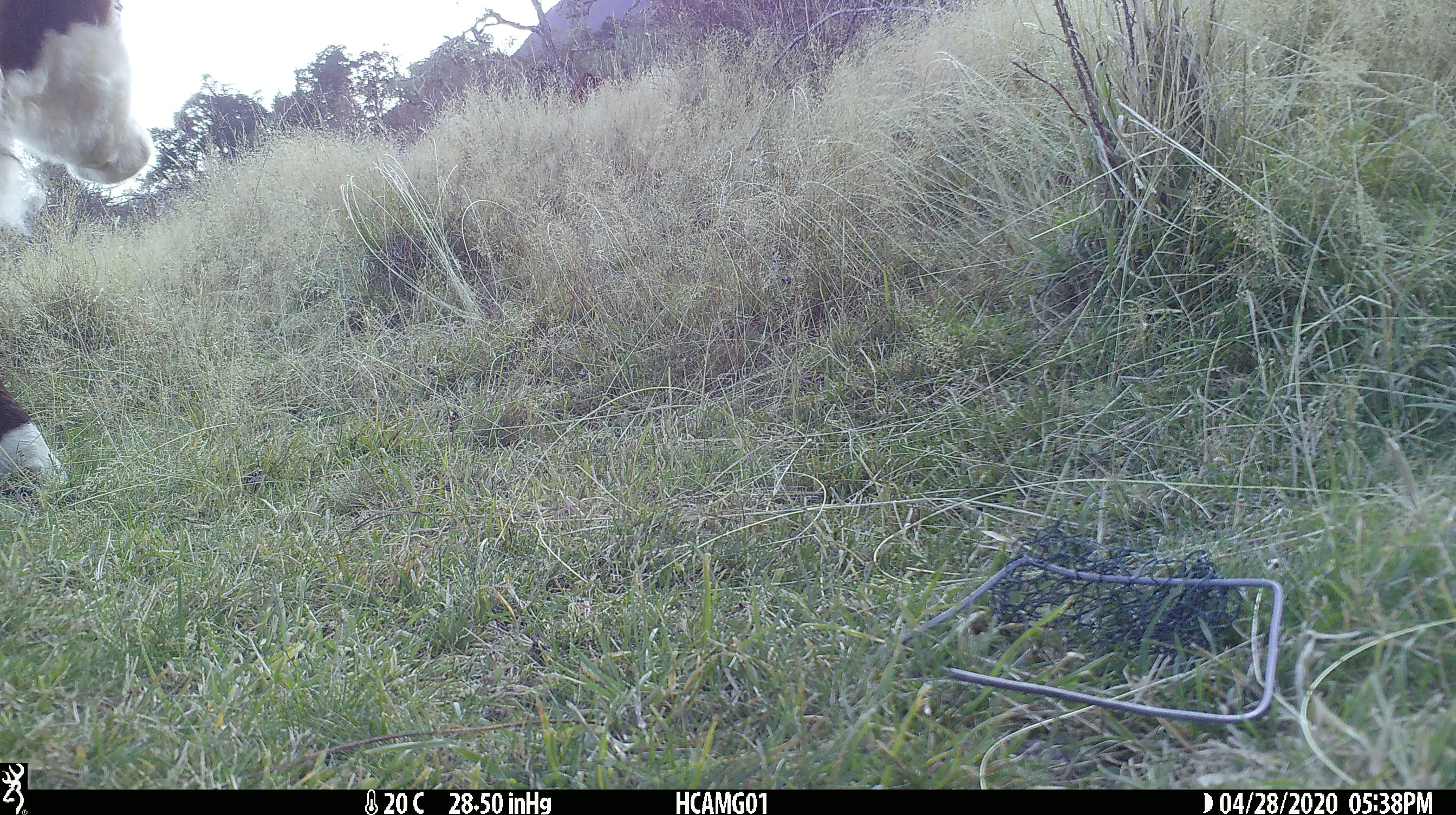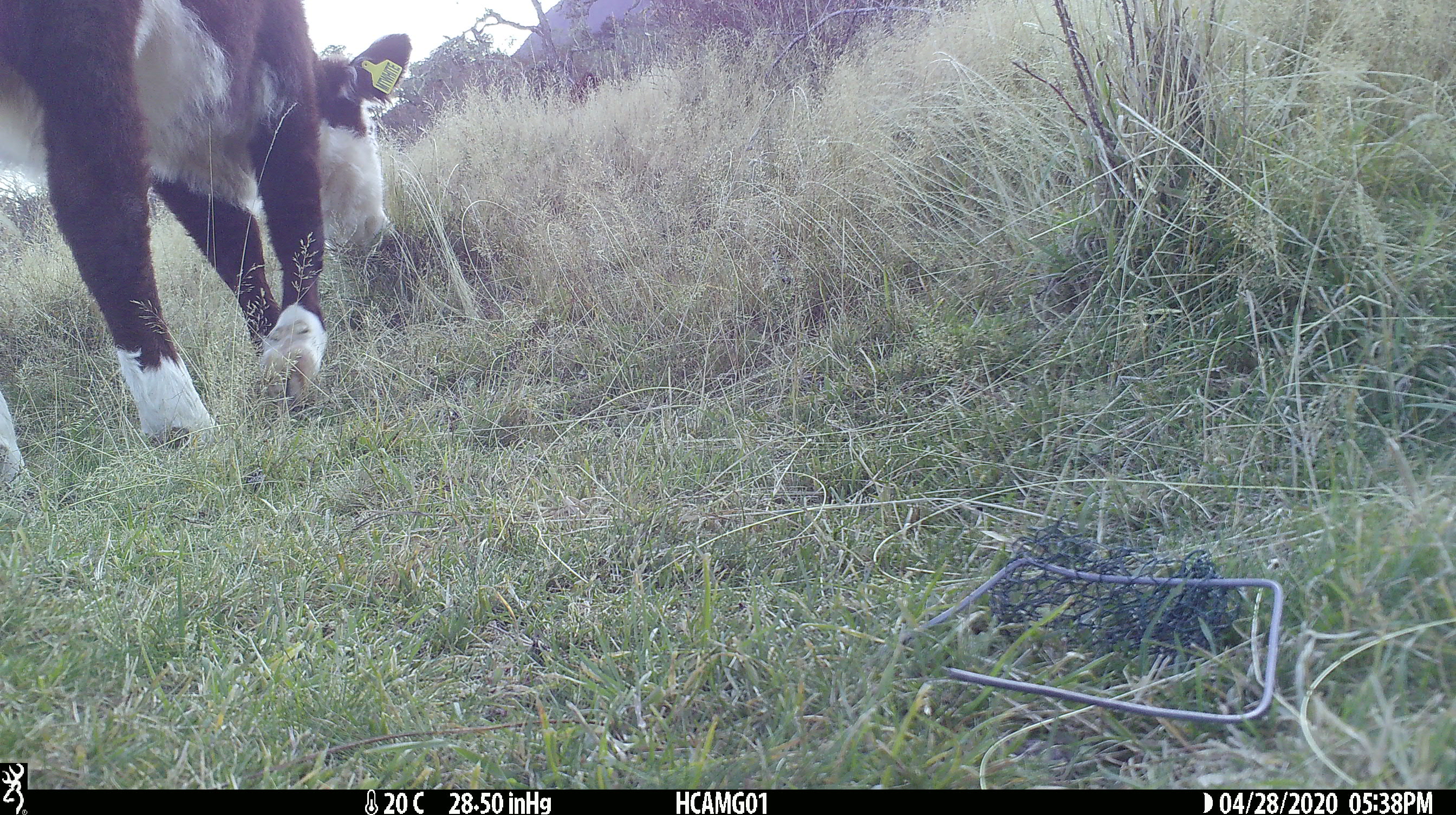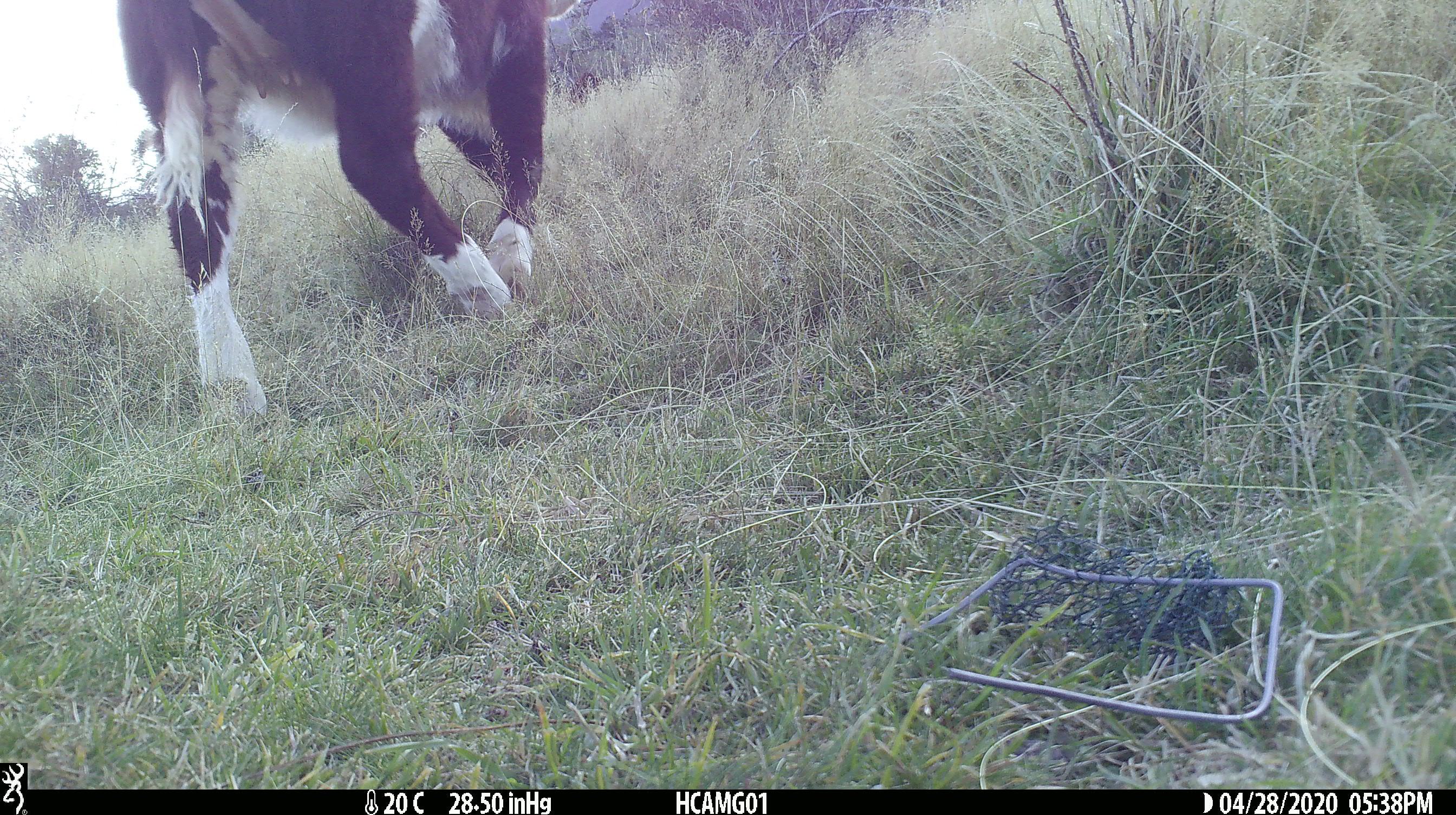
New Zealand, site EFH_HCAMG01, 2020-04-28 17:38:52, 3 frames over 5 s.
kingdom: Animalia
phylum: Chordata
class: Mammalia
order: Artiodactyla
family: Bovidae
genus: Bos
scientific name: Bos taurus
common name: domestic cow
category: cow